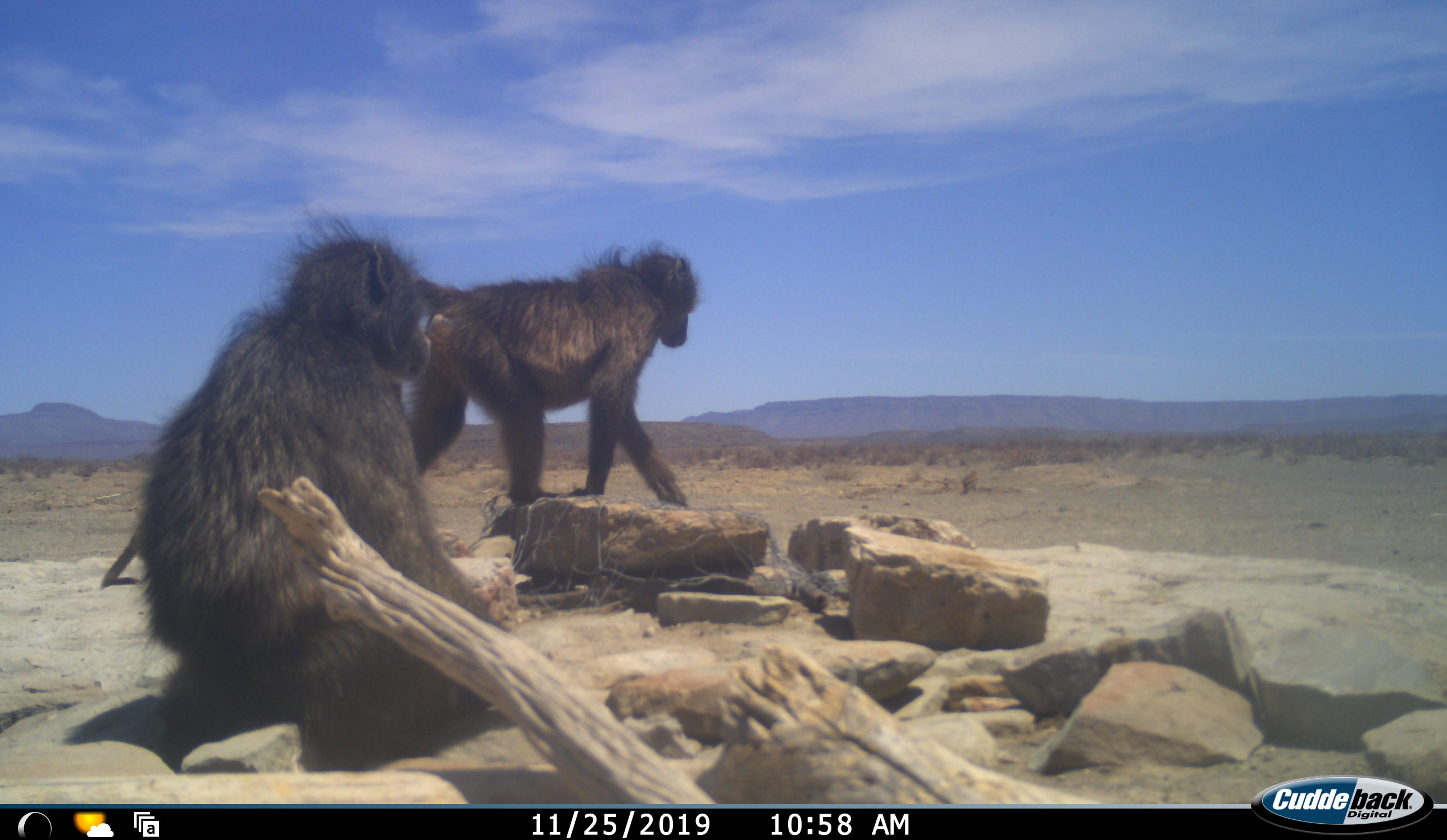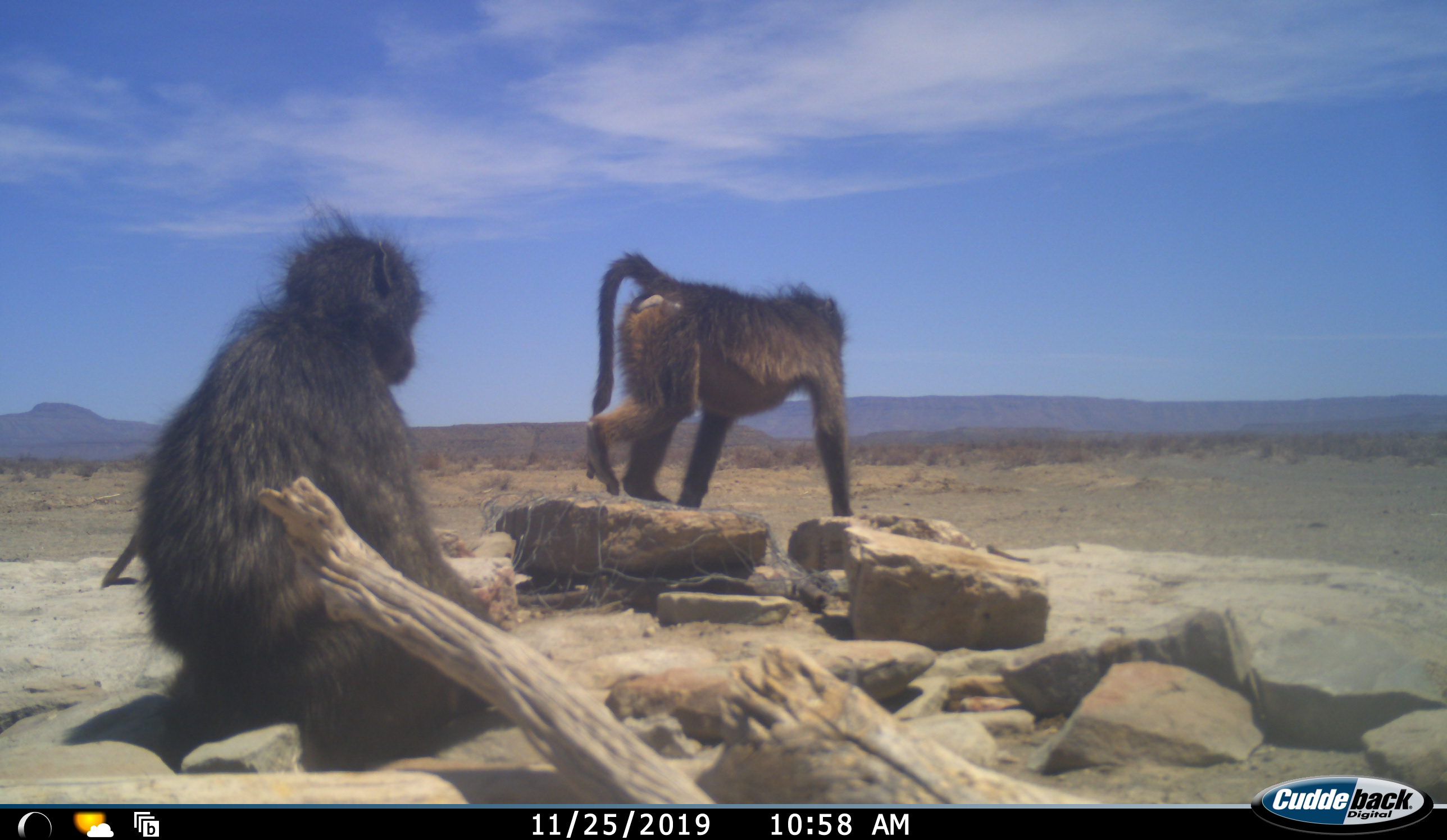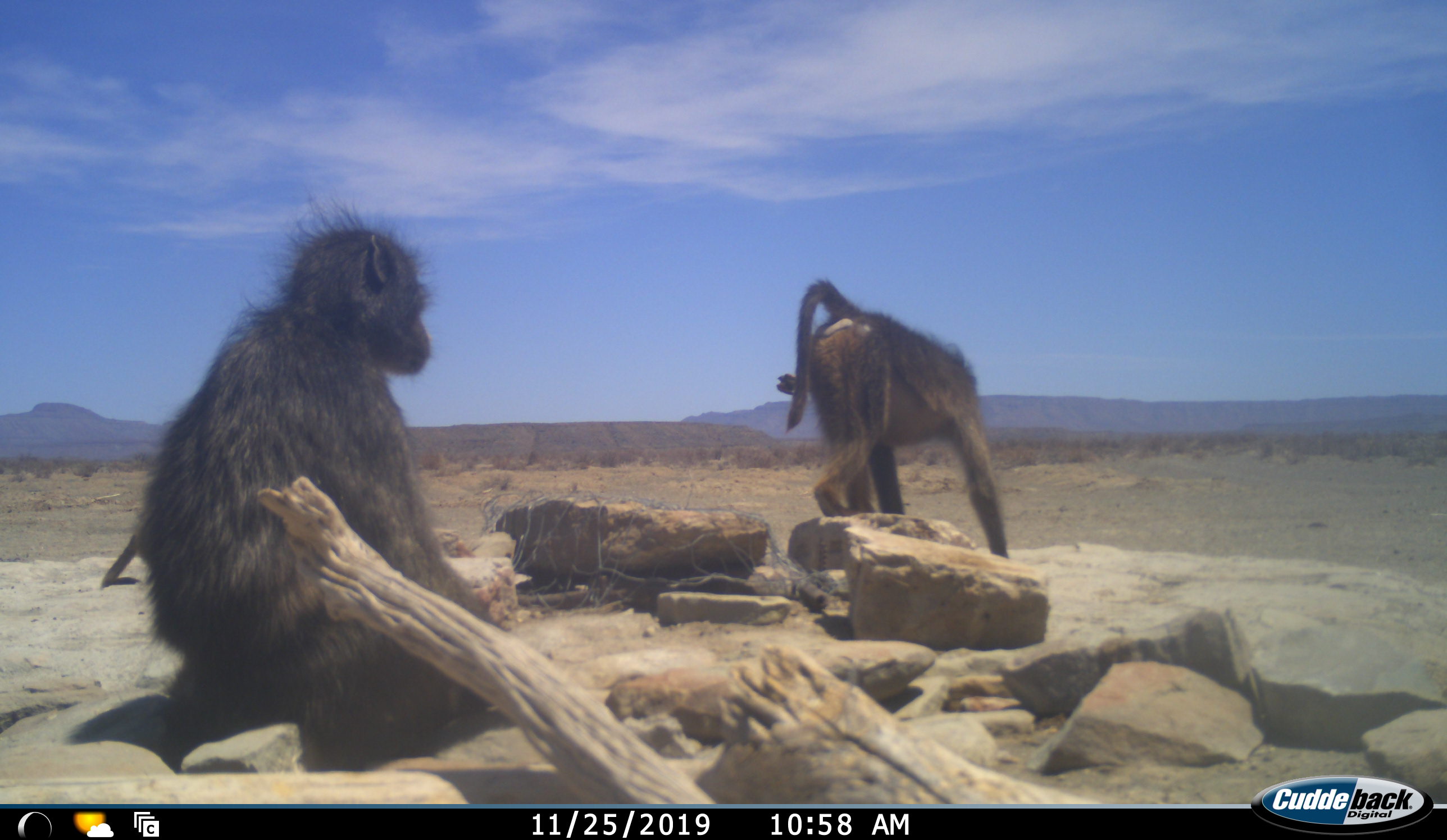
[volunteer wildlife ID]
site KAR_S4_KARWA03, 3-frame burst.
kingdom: Animalia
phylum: Chordata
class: Mammalia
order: Primates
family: Cercopithecidae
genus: Papio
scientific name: Papio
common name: baboon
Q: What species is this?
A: Baboon (Papio).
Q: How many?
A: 2.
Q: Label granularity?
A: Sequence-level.